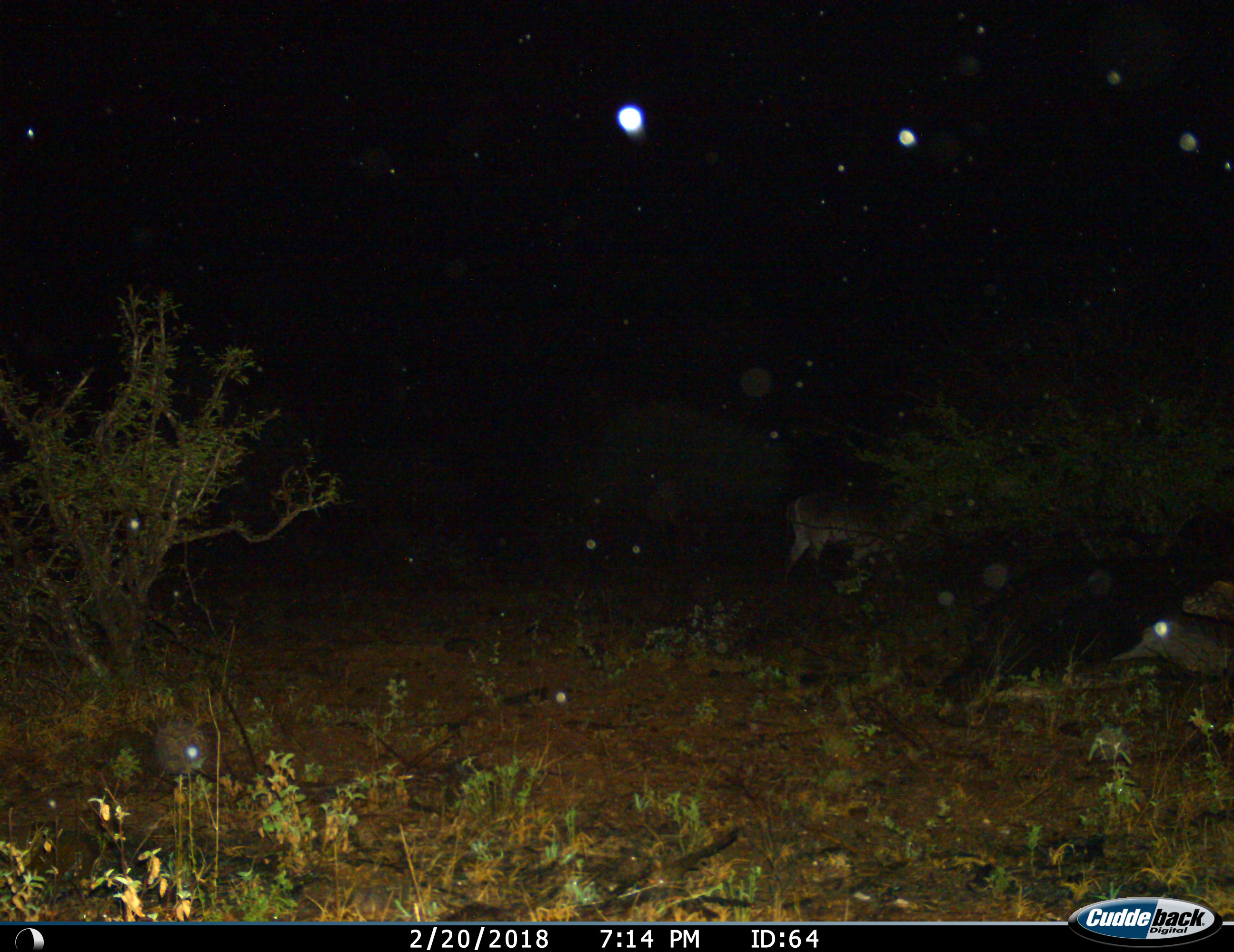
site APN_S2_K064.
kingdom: Animalia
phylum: Chordata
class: Mammalia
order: Perissodactyla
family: Equidae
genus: Equus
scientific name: Equus quagga burchellii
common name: burchell's zebra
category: zebraburchells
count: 1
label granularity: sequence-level